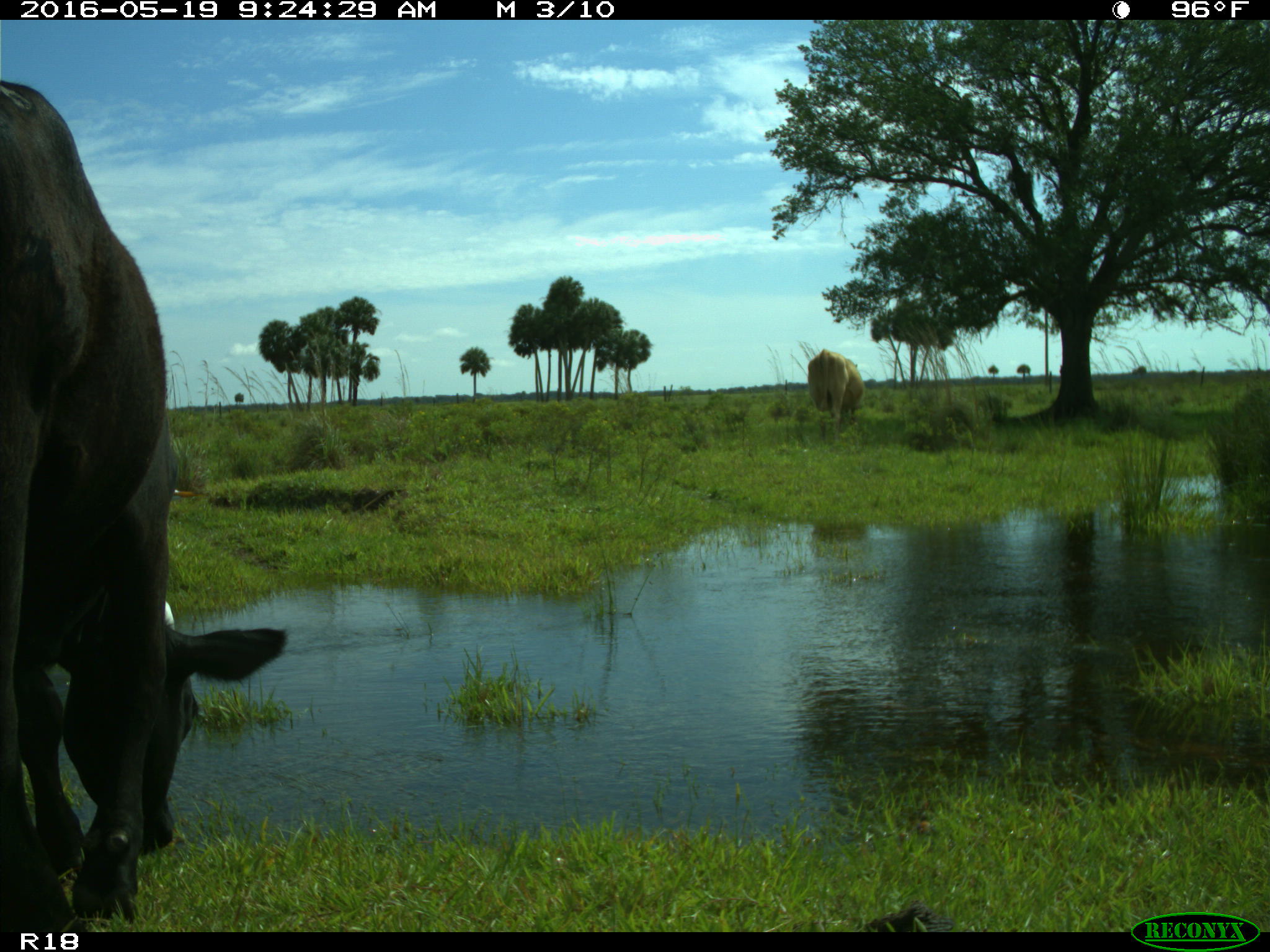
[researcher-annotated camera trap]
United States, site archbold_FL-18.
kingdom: Animalia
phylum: Chordata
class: Mammalia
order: Artiodactyla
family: Bovidae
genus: Bos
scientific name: Bos taurus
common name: domestic cow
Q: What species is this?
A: Bos taurus (domestic cow).